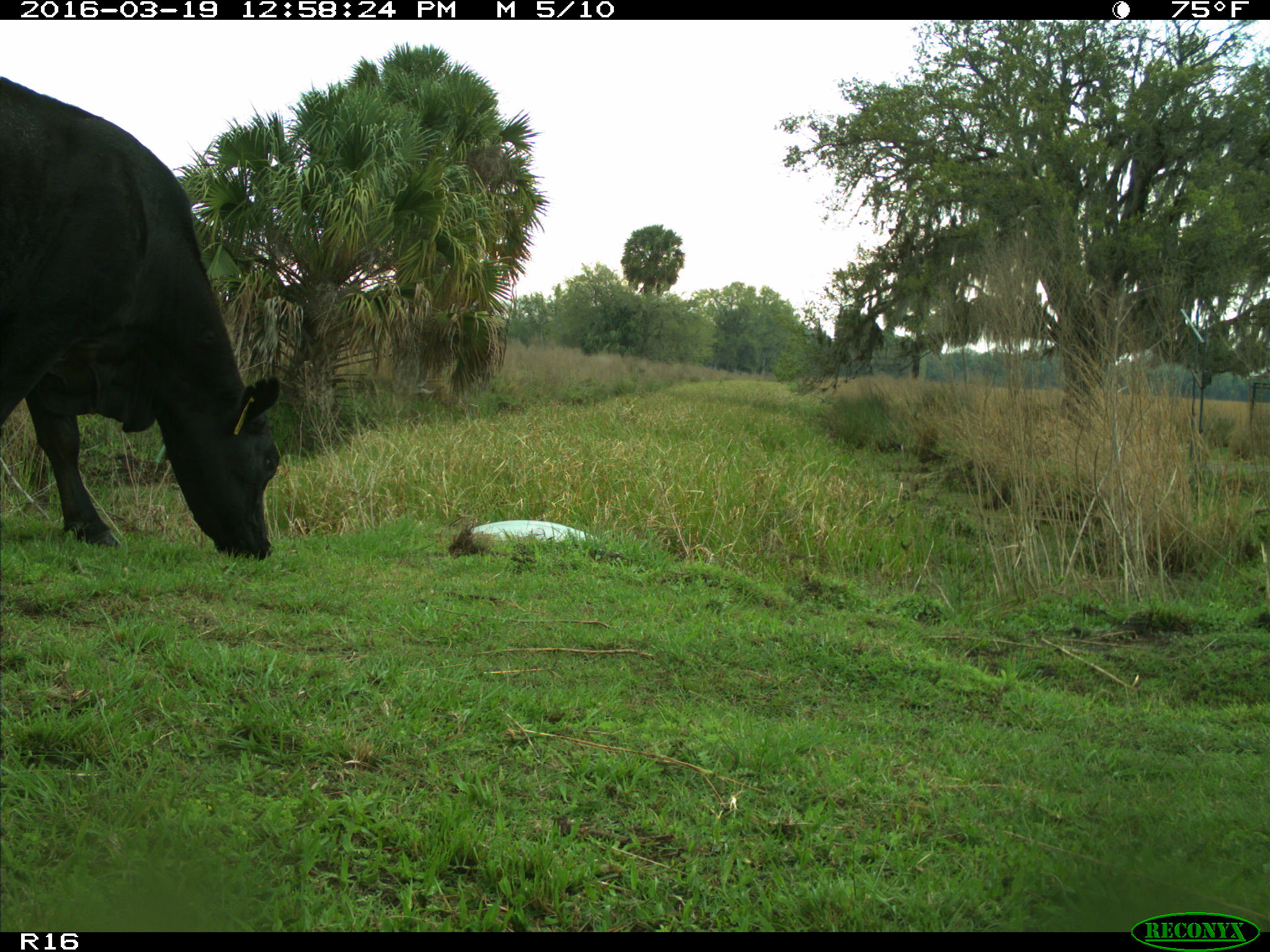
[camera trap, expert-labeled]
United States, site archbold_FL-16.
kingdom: Animalia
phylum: Chordata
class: Mammalia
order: Artiodactyla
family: Bovidae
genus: Bos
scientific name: Bos taurus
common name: domestic cow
Bos taurus (domestic cow).